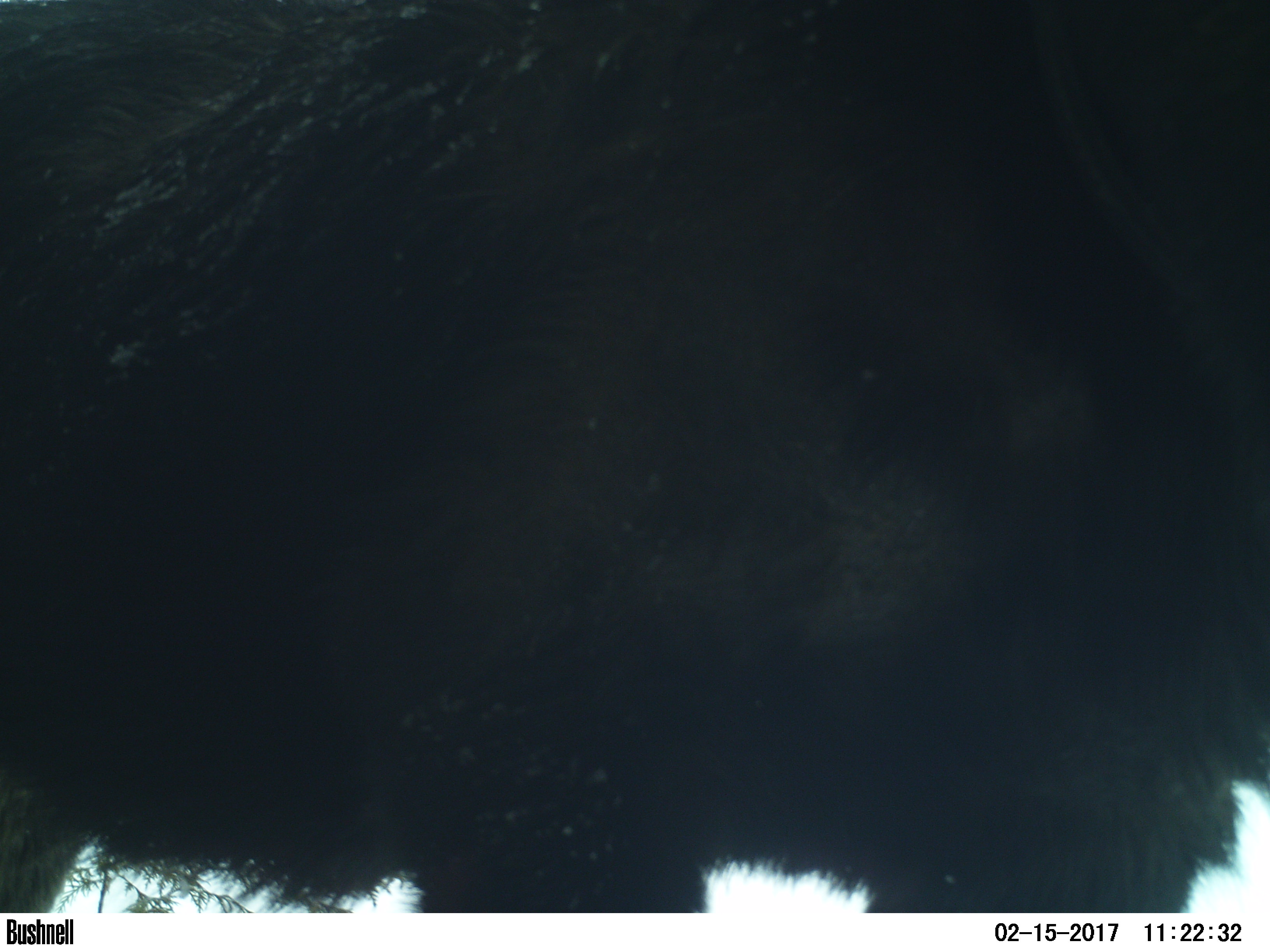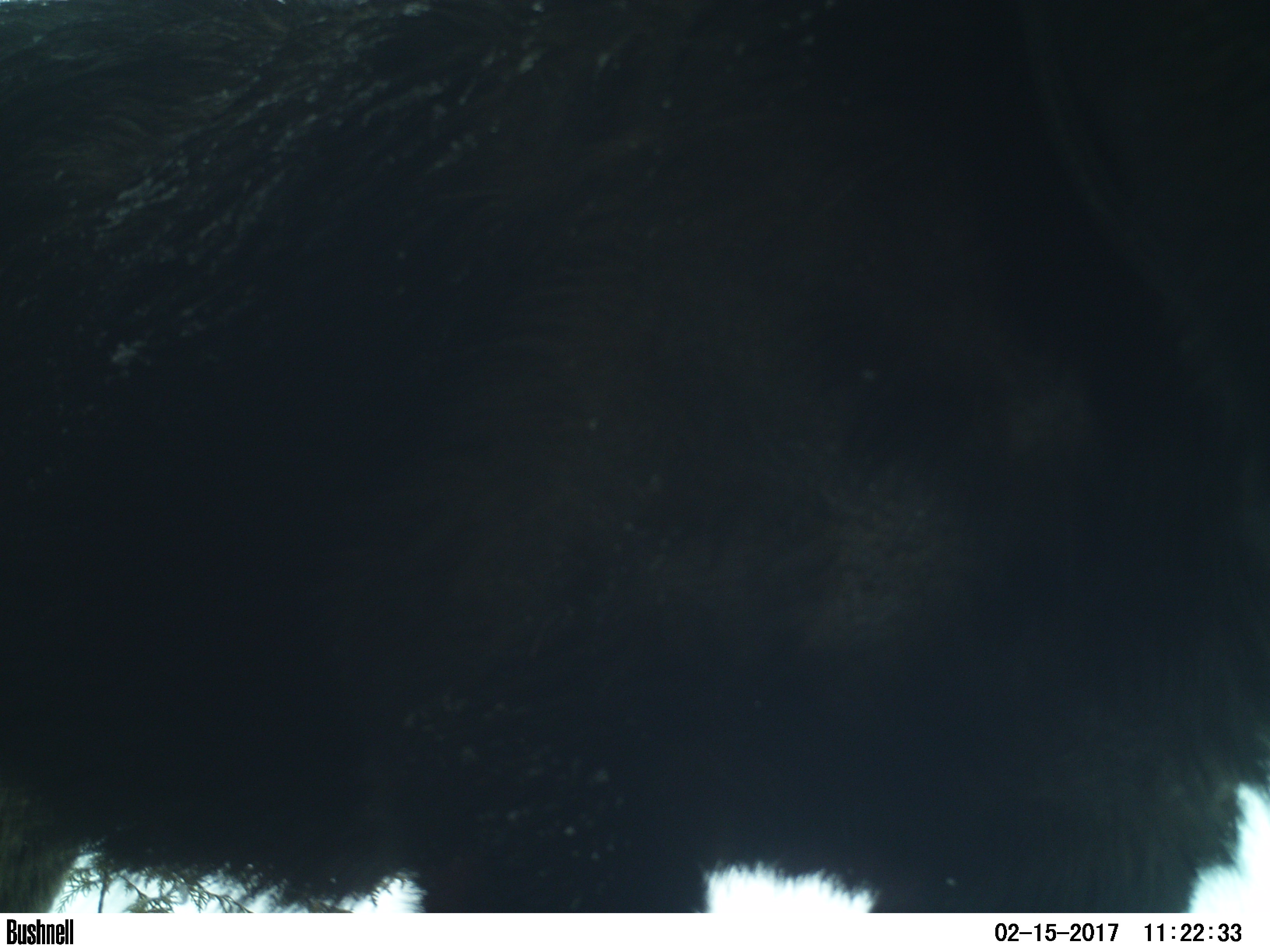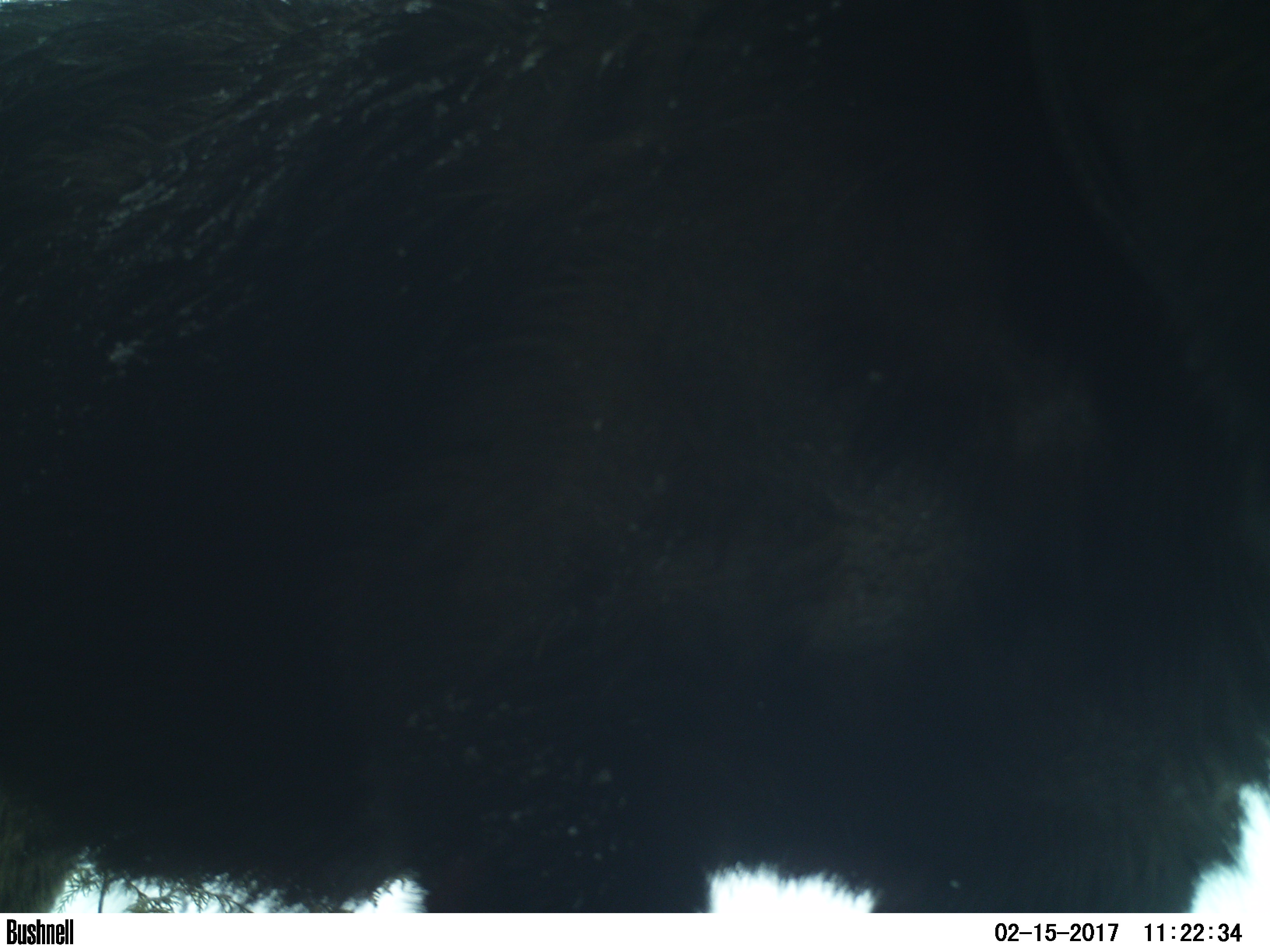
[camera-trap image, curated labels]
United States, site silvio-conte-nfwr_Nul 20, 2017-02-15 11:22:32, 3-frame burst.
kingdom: Animalia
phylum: Chordata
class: Mammalia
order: Artiodactyla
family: Cervidae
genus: Alces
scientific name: Alces alces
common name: moose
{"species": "moose (Alces alces)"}